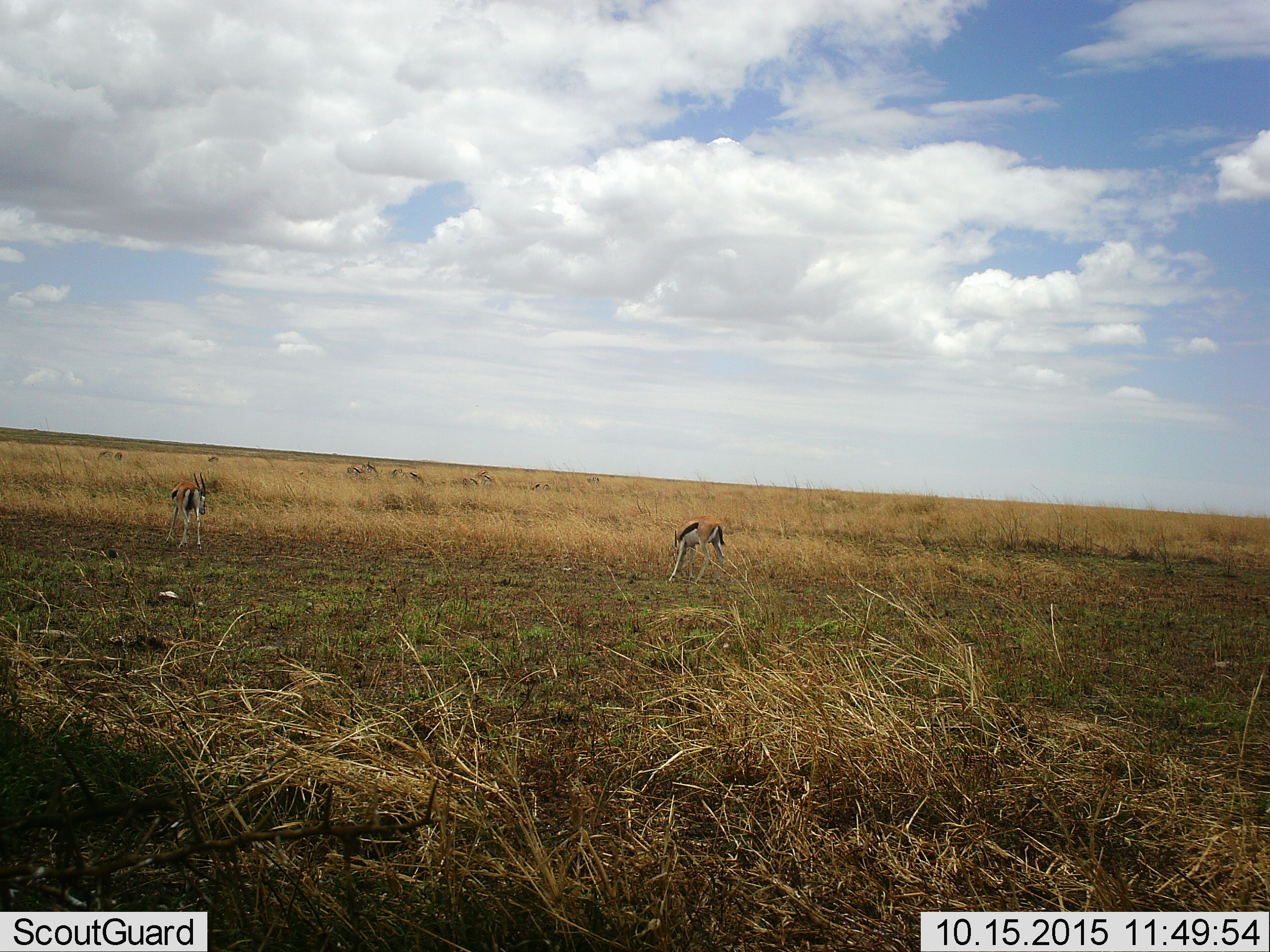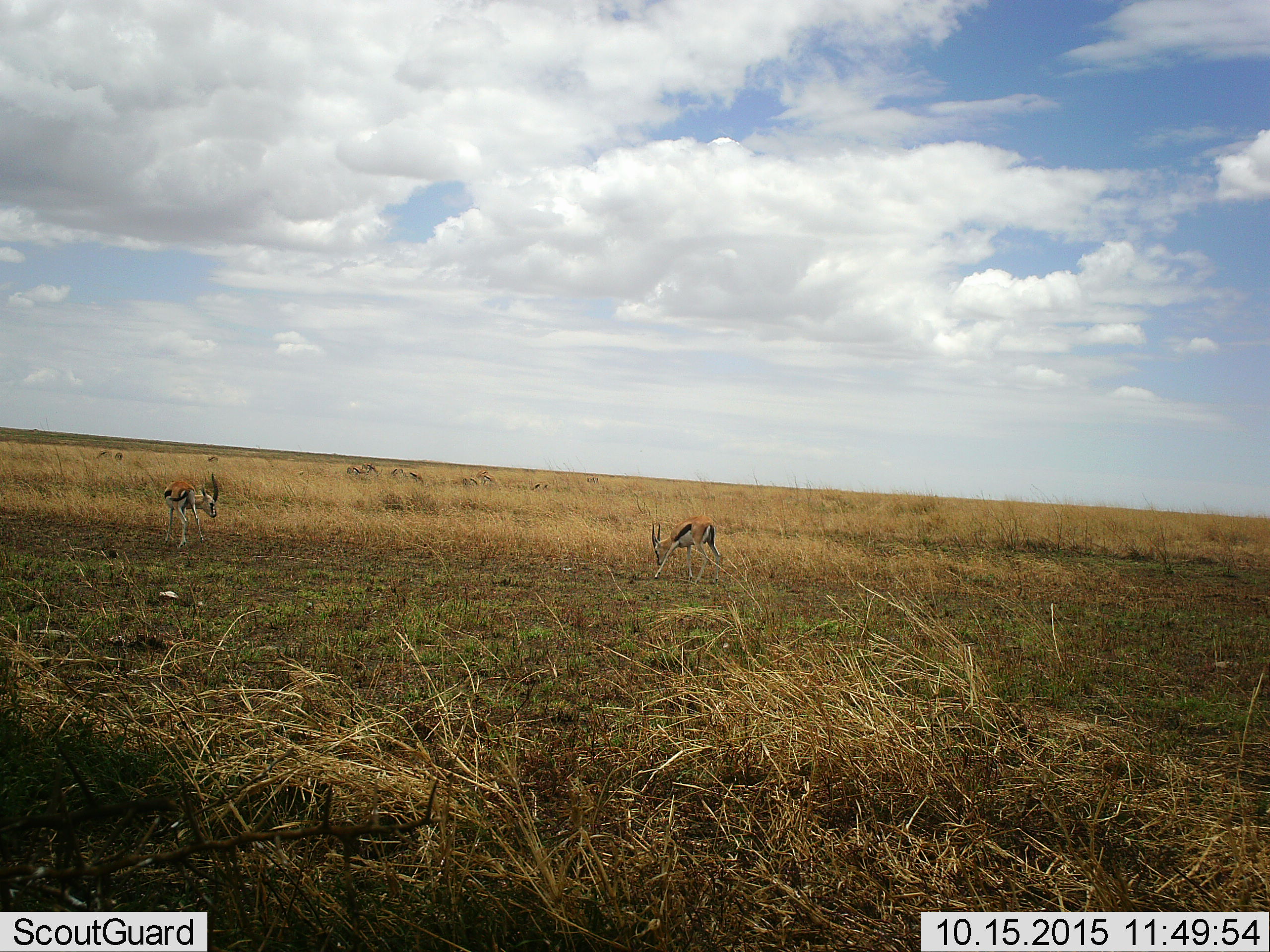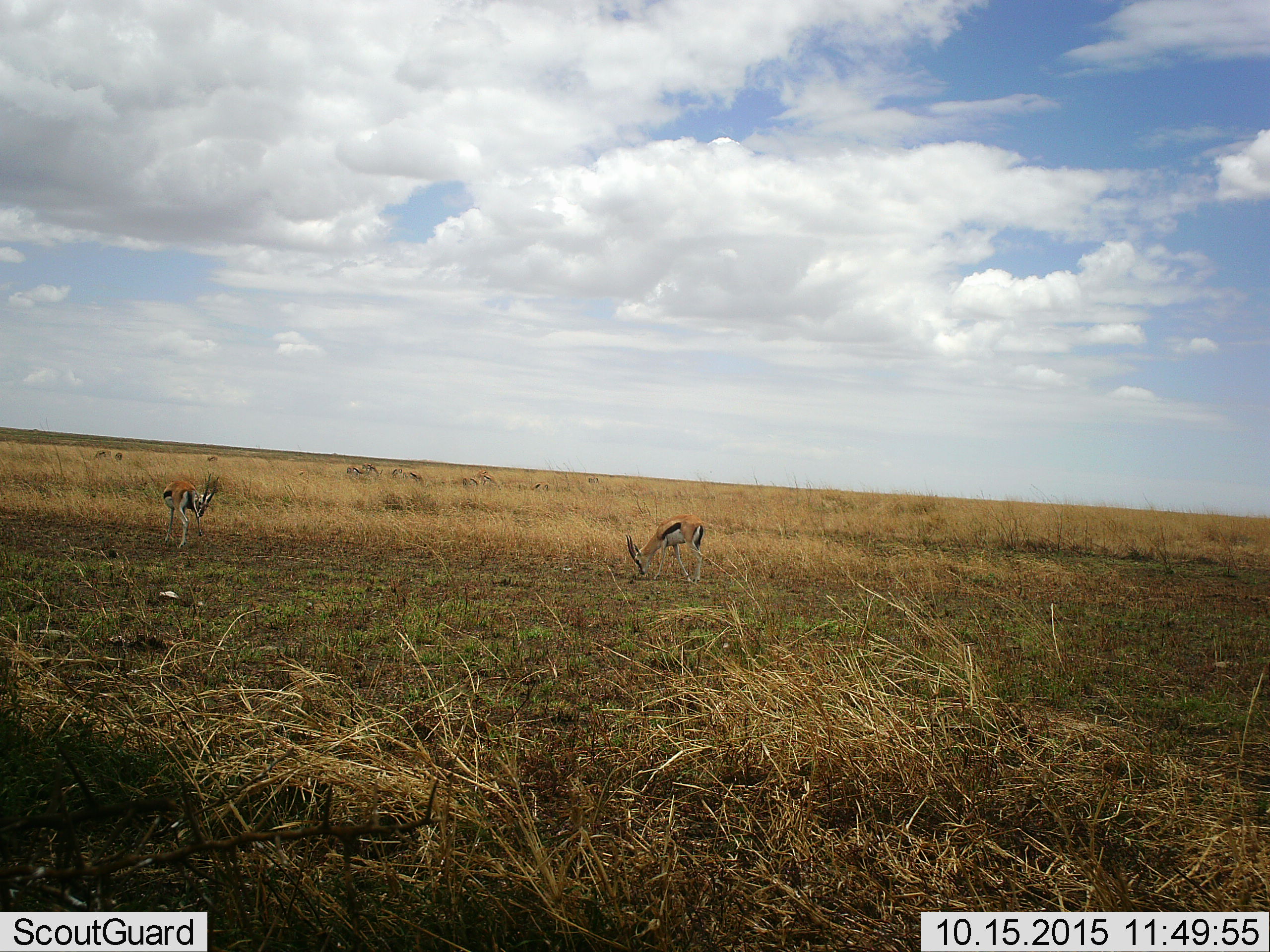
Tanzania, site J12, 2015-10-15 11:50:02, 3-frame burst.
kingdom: Animalia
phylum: Chordata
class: Mammalia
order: Artiodactyla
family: Bovidae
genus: Eudorcas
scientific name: Eudorcas thomsonii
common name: thomson's gazelle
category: gazellethomsons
Gazellethomsons (thomson's gazelle) (Eudorcas thomsonii), count 11-50. Behavior (volunteer vote fractions): standing 86%, resting 0%, moving 14%, interacting 0%. Young present (vote fraction): 0%. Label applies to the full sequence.